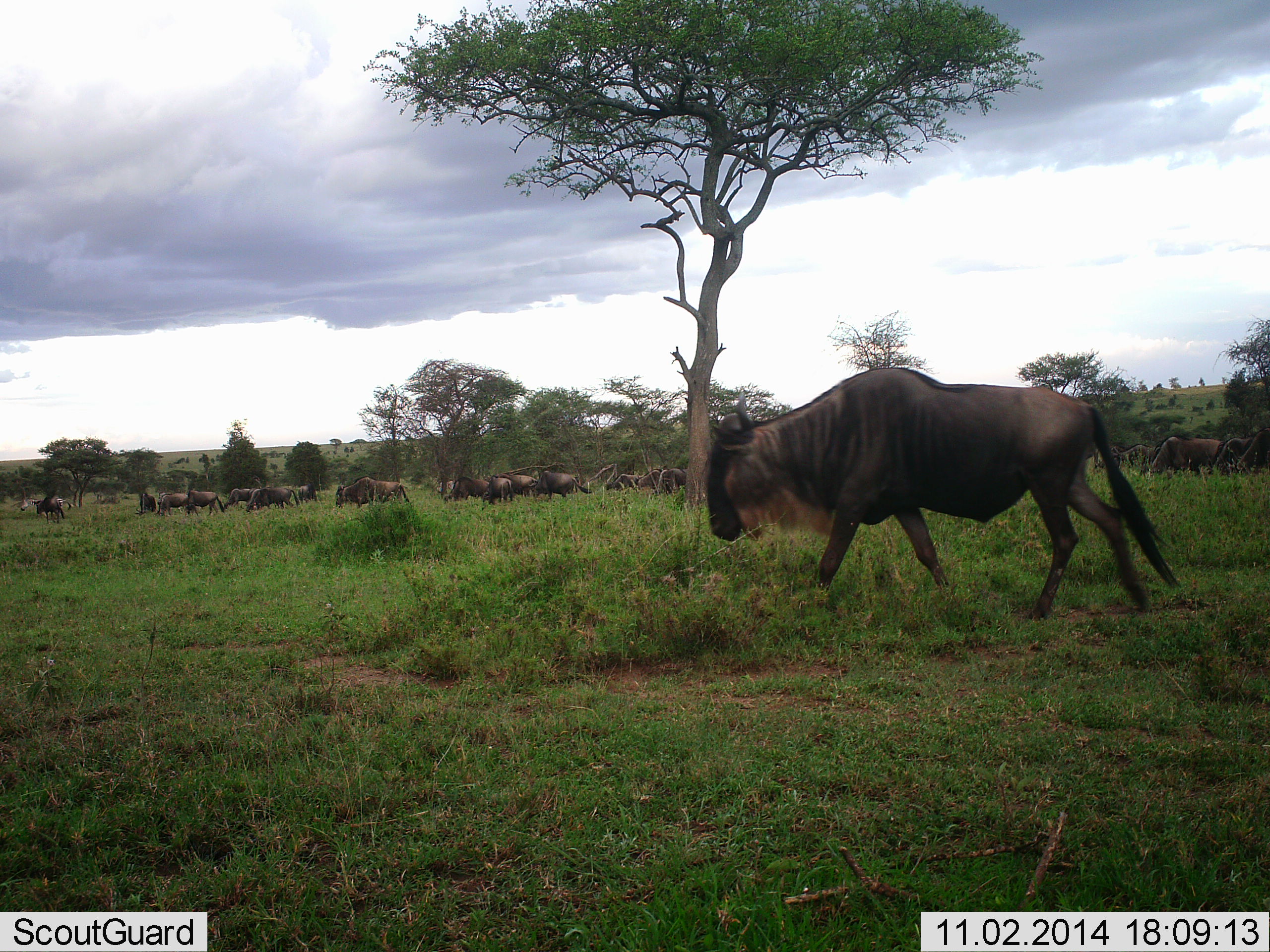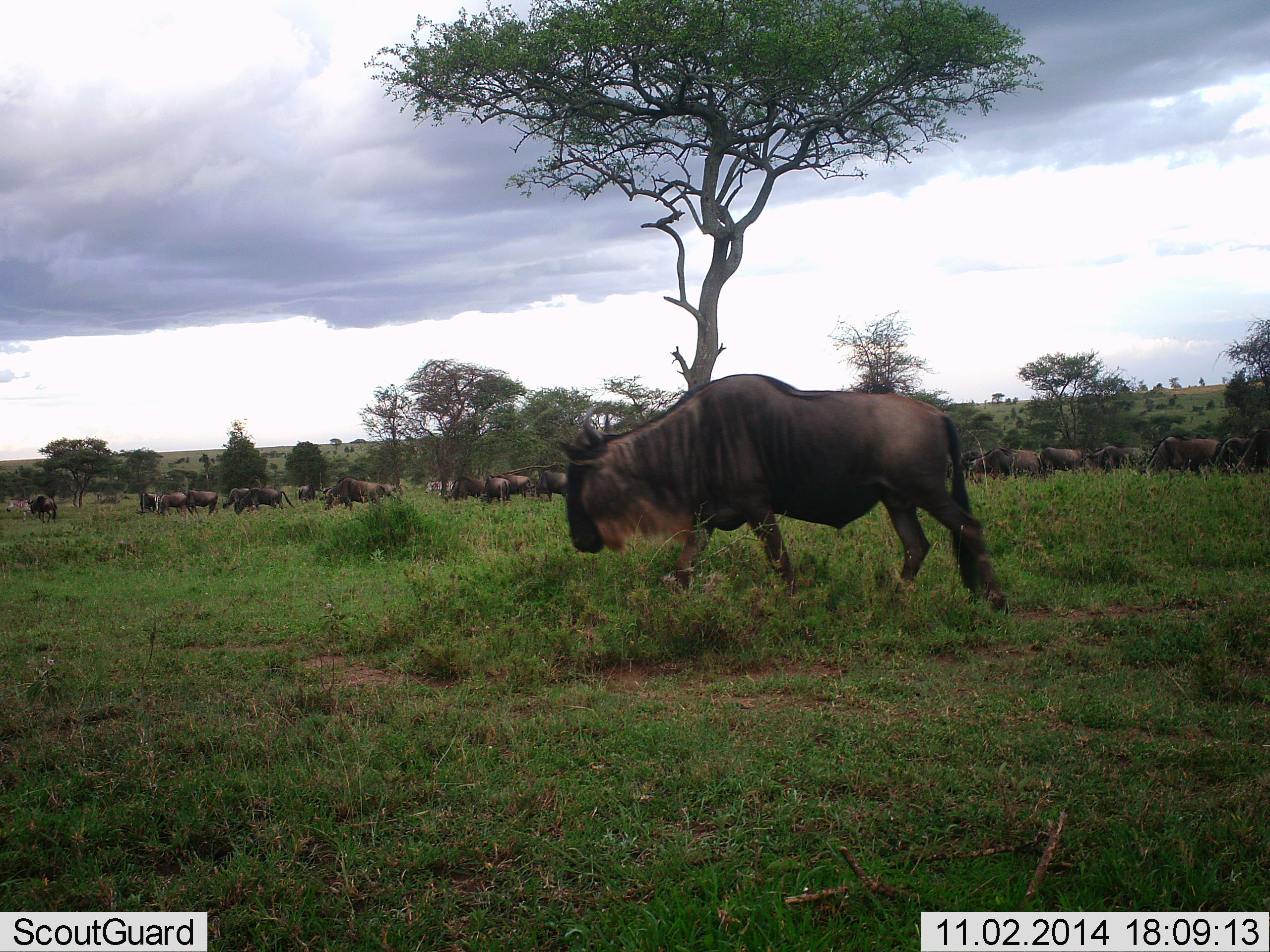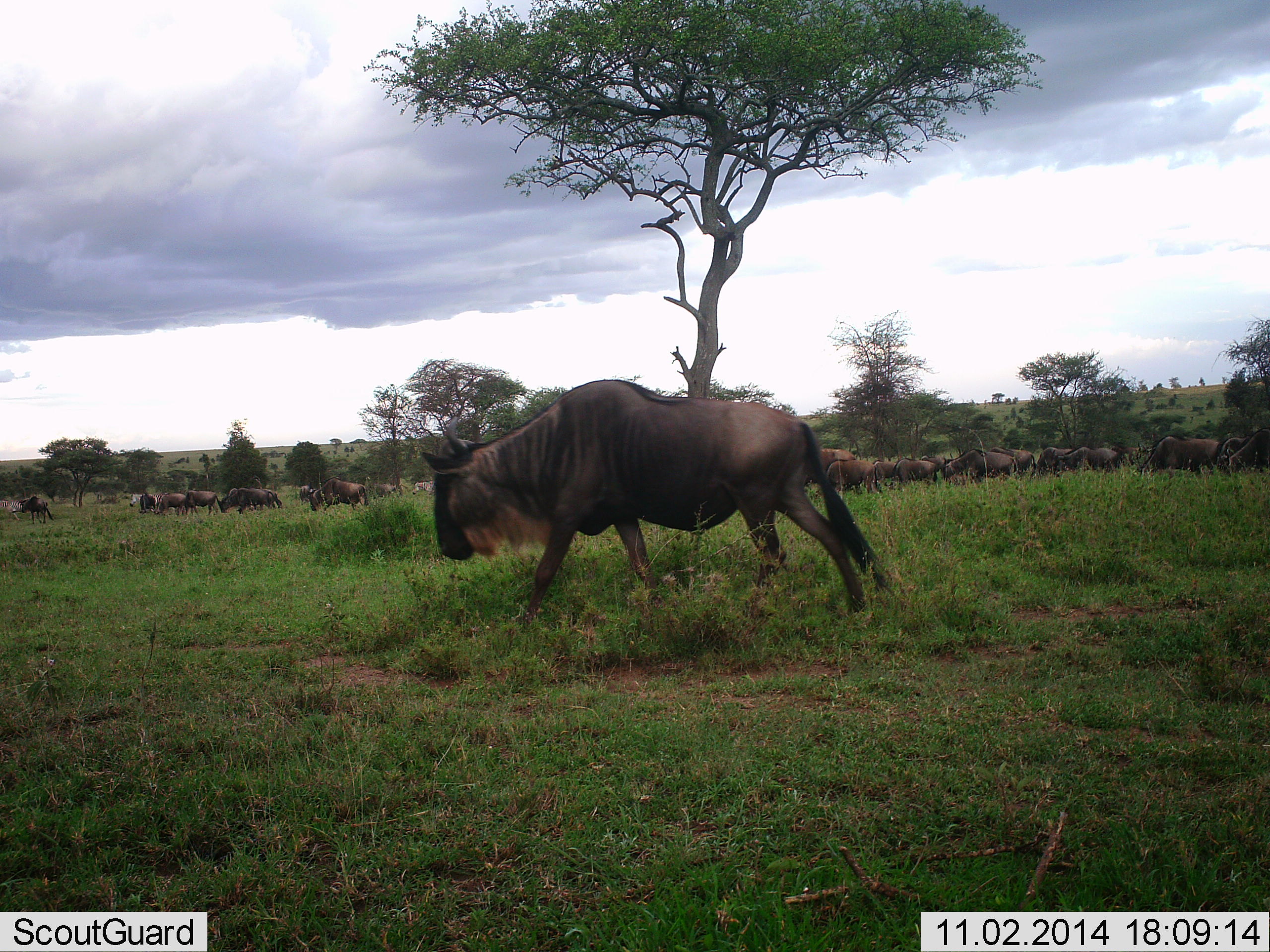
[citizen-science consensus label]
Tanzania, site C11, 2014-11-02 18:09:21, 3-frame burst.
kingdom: Animalia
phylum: Chordata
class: Mammalia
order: Artiodactyla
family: Bovidae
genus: Connochaetes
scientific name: Connochaetes taurinus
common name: blue wildebeest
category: wildebeest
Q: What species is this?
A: Wildebeest (blue wildebeest) (Connochaetes taurinus).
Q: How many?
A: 11-50.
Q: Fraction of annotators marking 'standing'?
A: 9%.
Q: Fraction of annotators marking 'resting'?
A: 0%.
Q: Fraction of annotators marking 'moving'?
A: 91%.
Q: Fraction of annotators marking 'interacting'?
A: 0%.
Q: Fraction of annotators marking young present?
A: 0%.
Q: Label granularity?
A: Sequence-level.